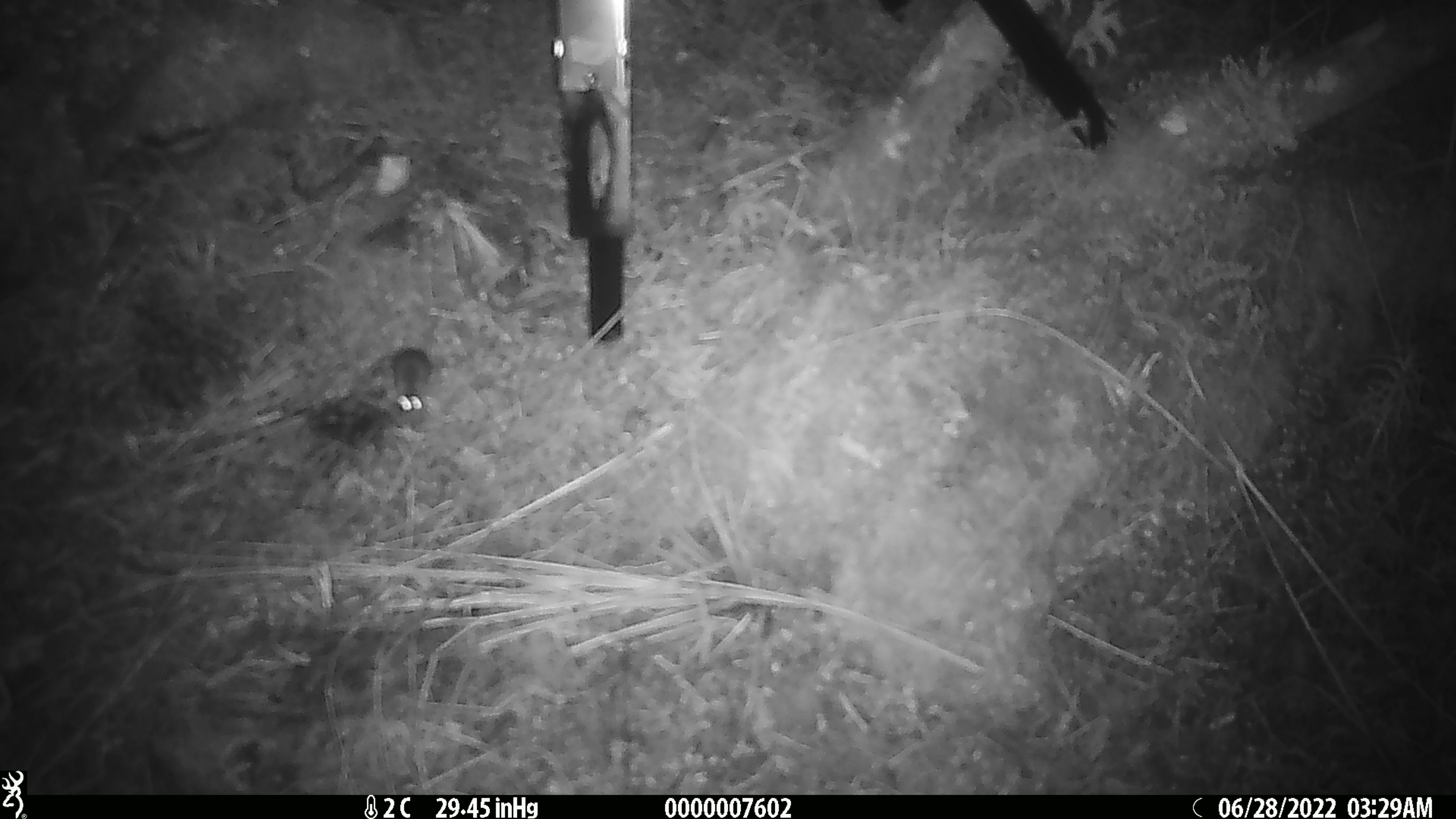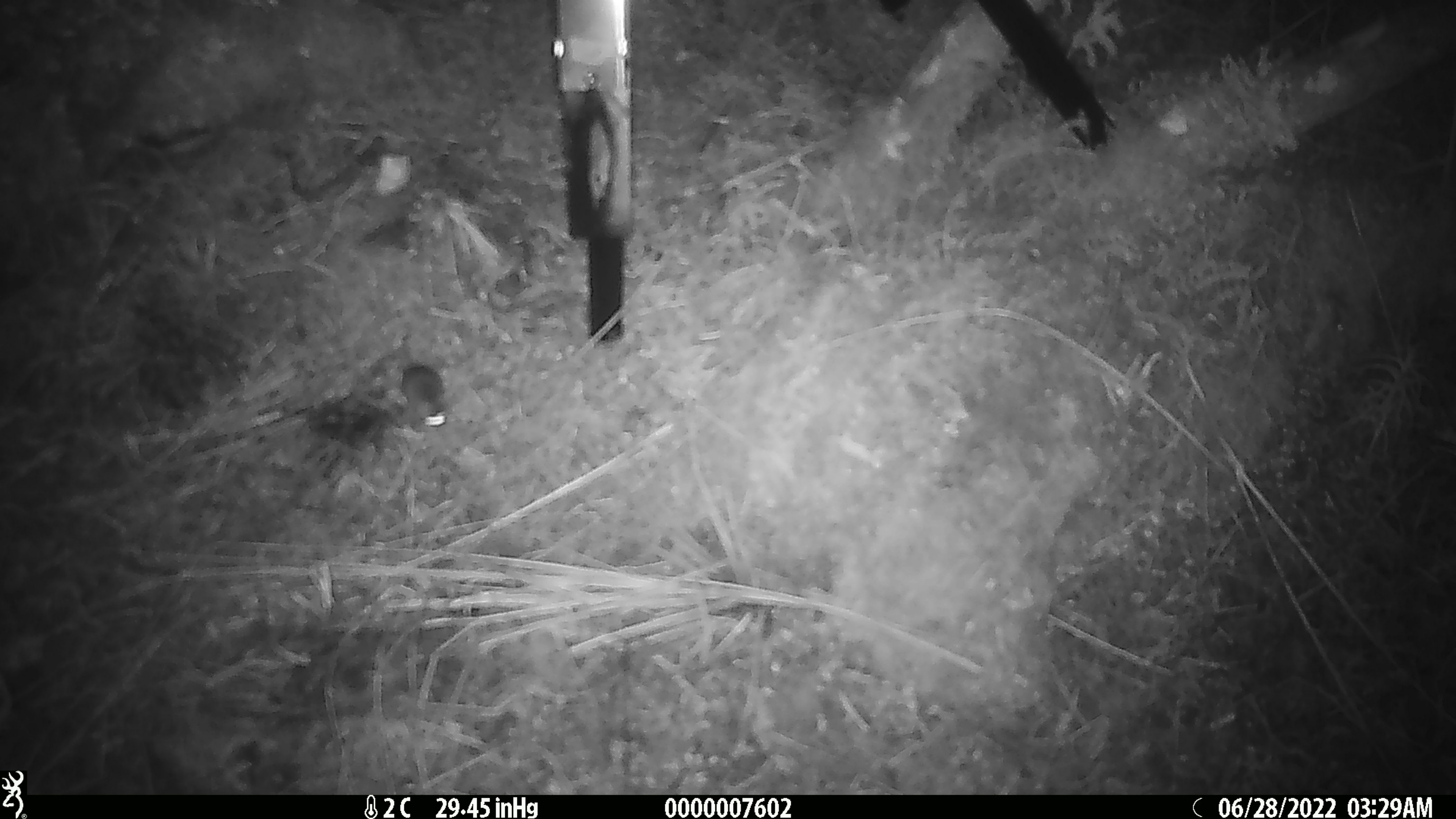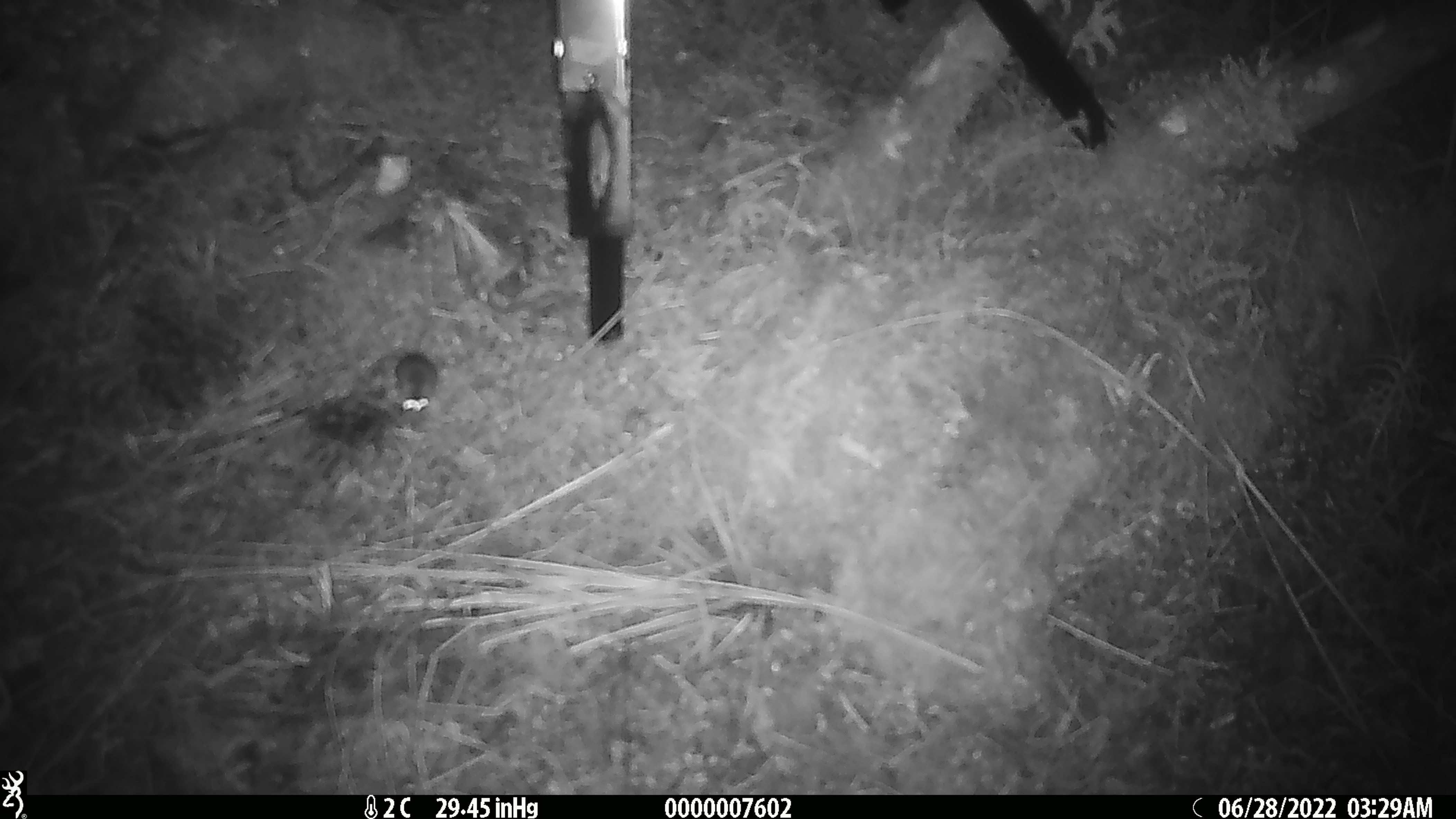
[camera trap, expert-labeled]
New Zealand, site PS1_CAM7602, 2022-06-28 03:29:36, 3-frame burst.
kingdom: Animalia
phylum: Chordata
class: Mammalia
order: Rodentia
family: Muridae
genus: Mus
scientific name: Mus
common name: mouse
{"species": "mouse (Mus)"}